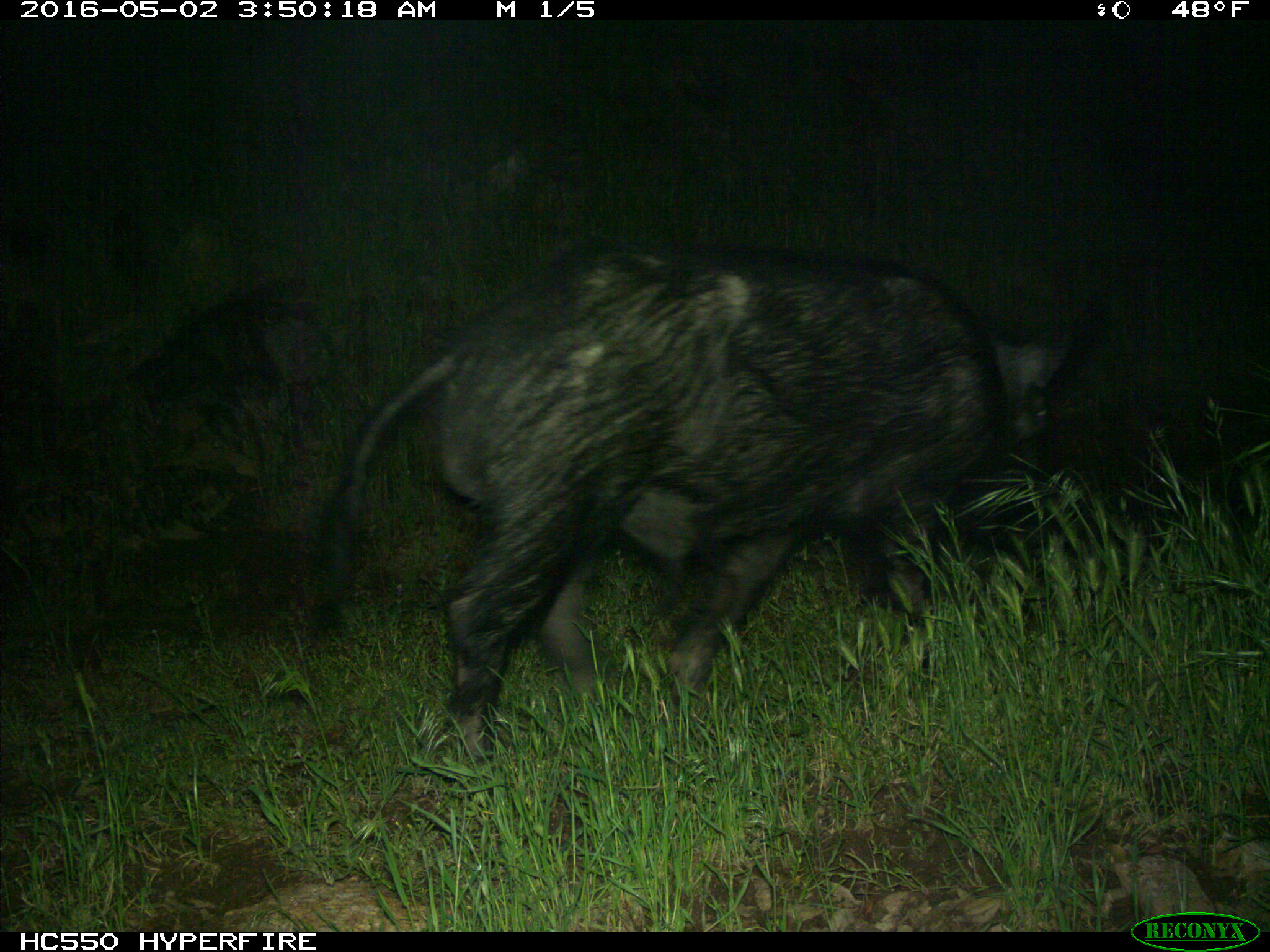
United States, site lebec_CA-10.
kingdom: Animalia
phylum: Chordata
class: Mammalia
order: Artiodactyla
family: Suidae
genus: Sus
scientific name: Sus scrofa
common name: wild boar